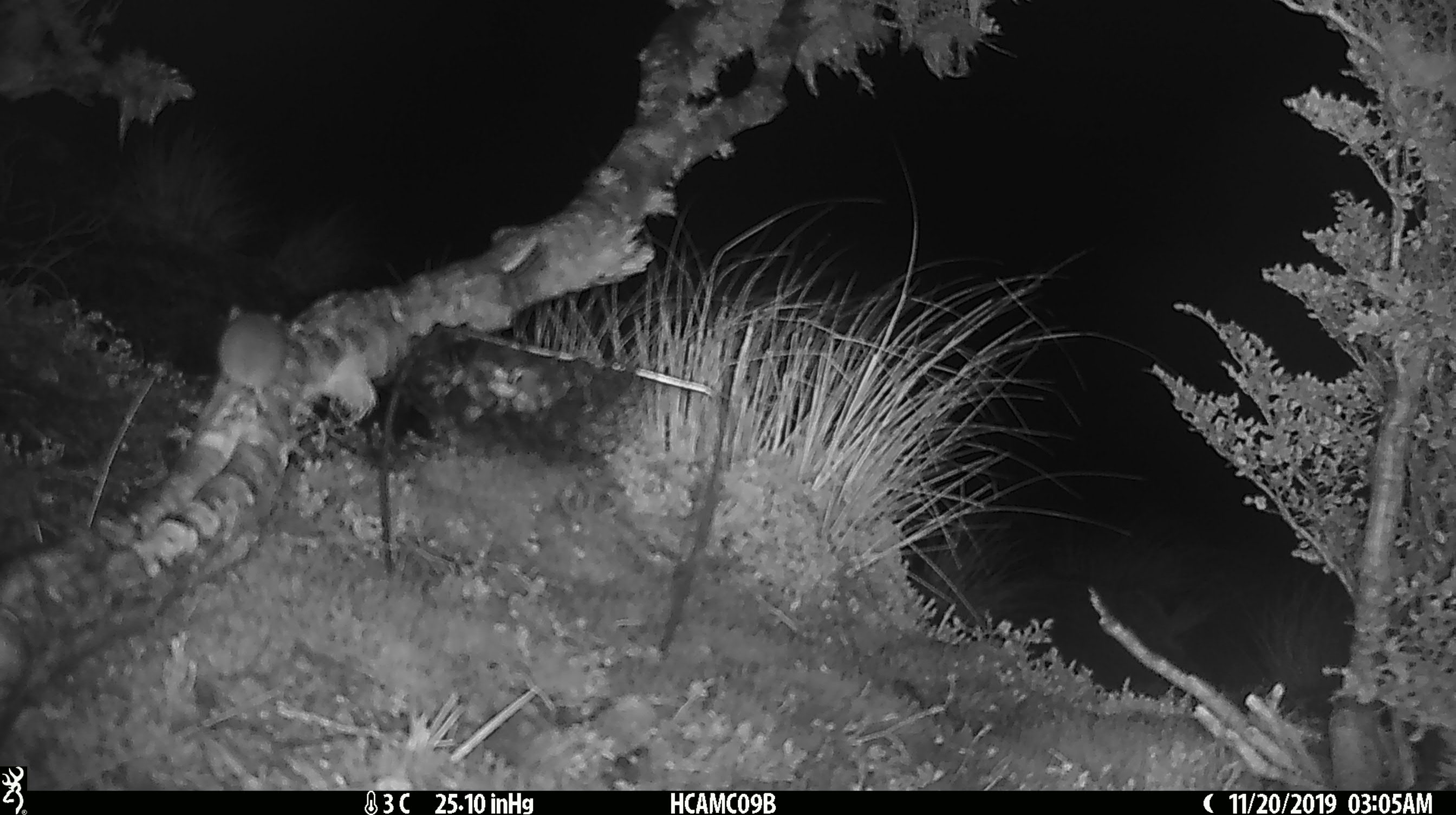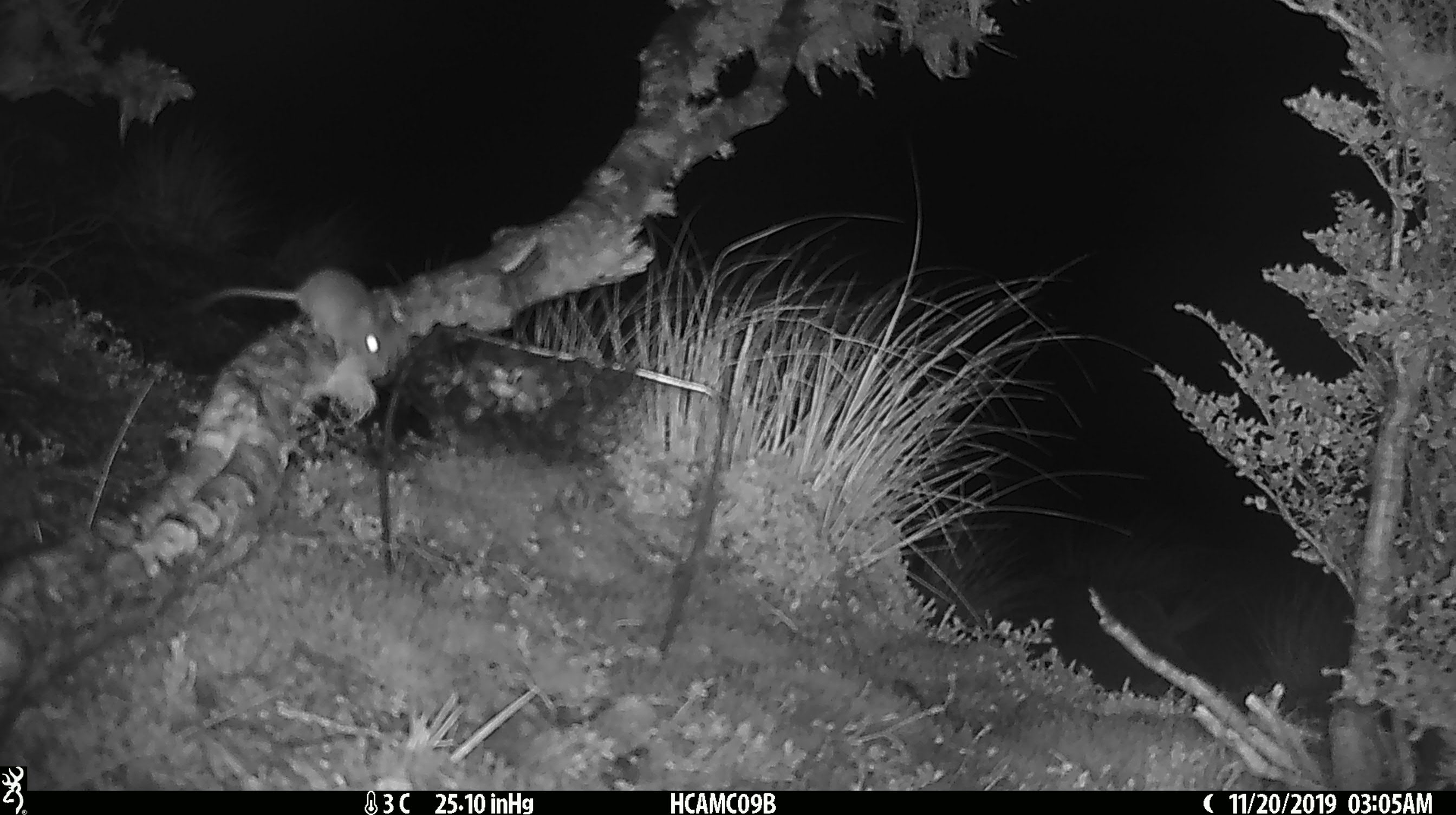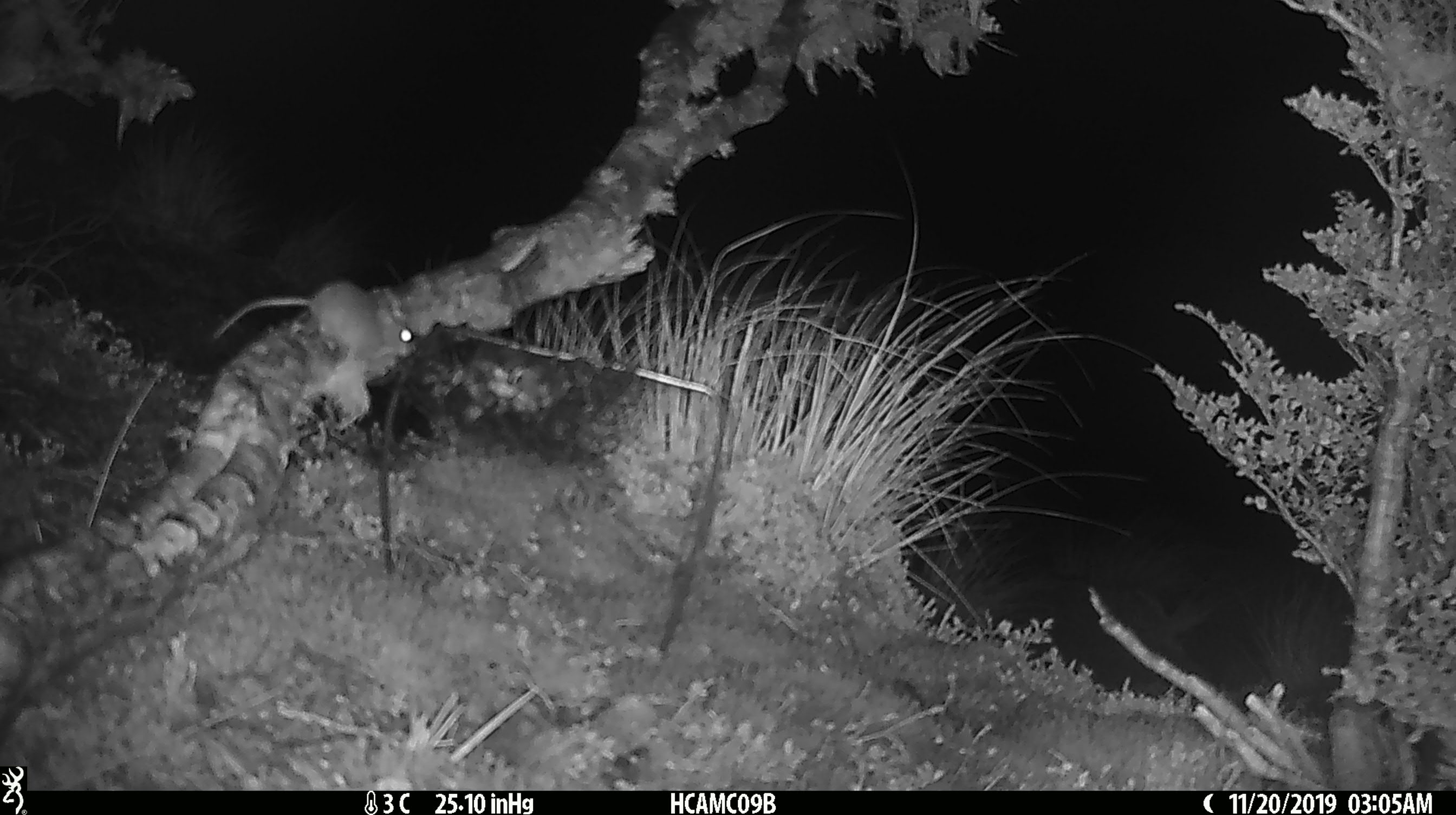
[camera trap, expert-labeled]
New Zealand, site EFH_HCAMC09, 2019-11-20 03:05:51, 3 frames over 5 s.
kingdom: Animalia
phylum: Chordata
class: Mammalia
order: Rodentia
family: Muridae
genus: Mus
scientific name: Mus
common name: mouse